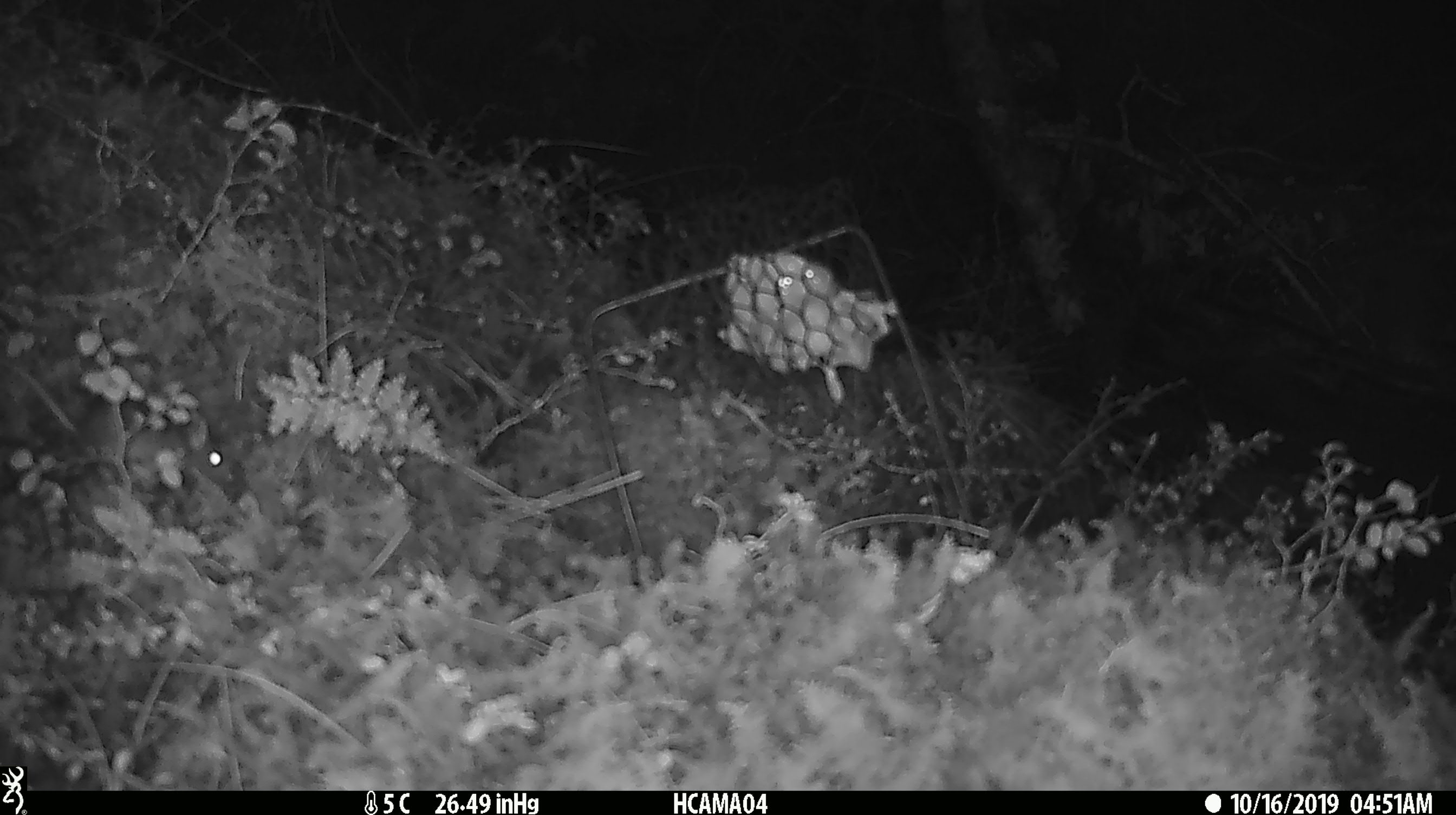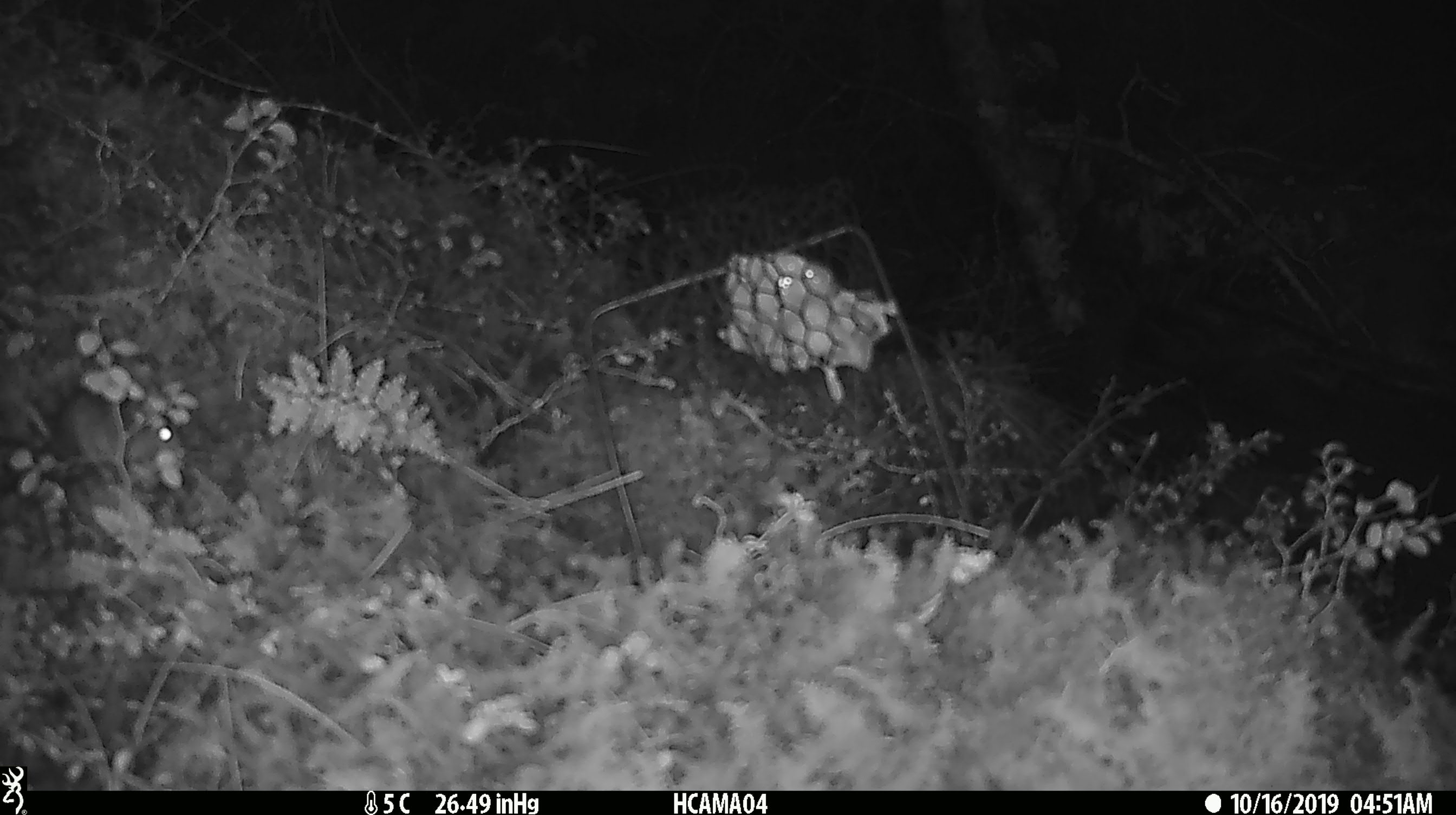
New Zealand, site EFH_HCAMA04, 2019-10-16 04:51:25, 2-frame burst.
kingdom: Animalia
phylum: Chordata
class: Mammalia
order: Rodentia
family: Muridae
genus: Mus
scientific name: Mus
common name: mouse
Mouse (Mus).